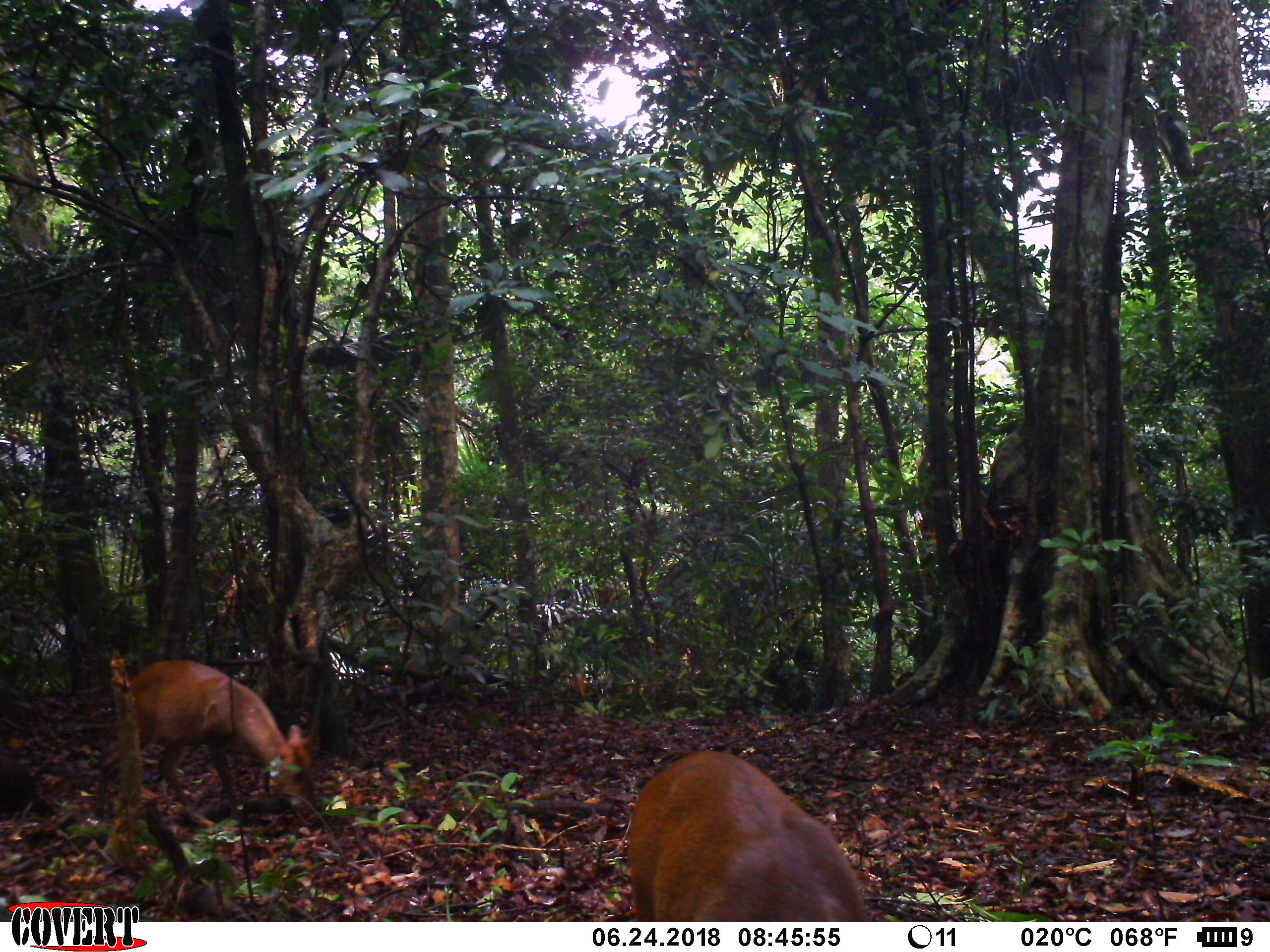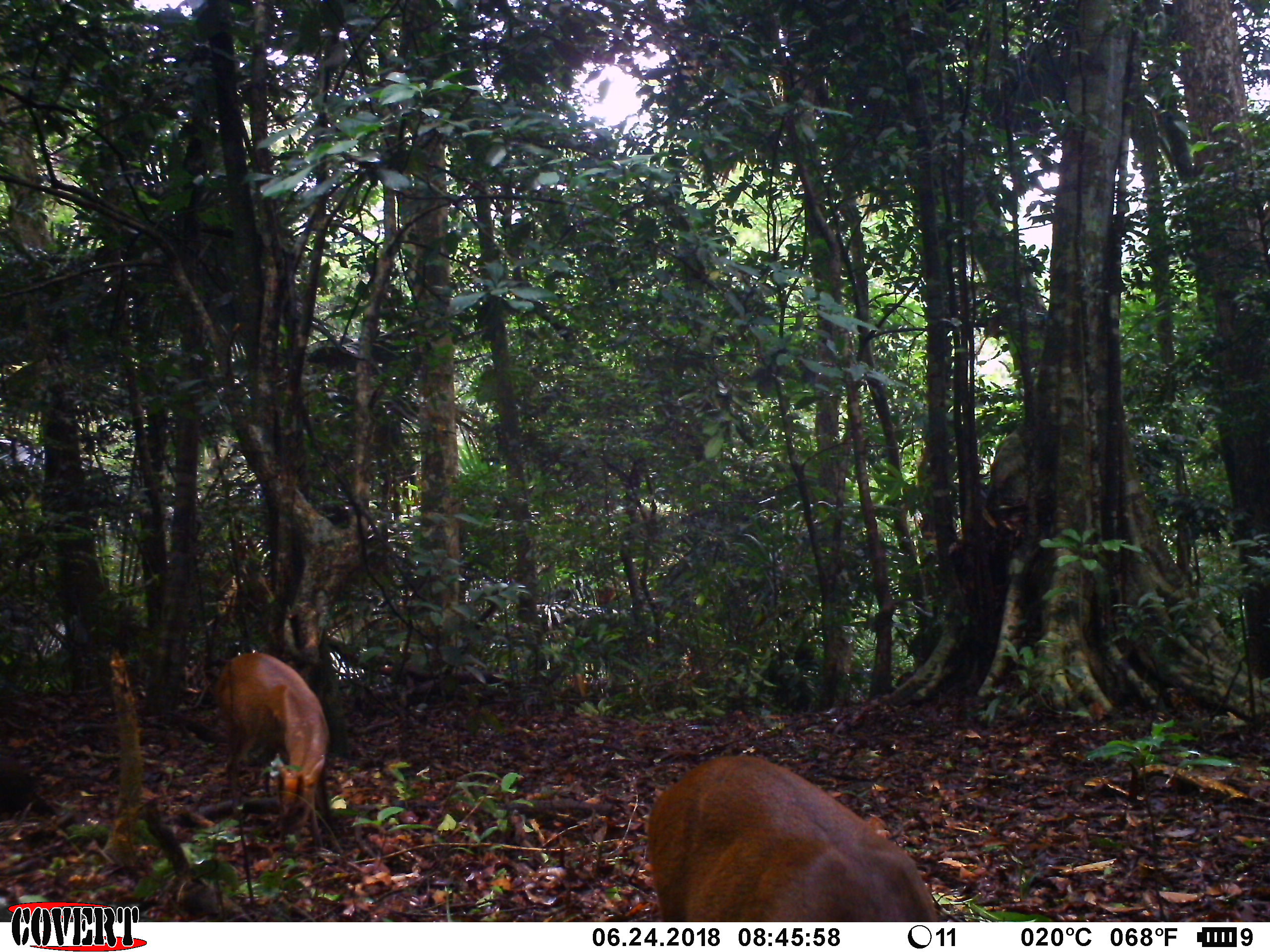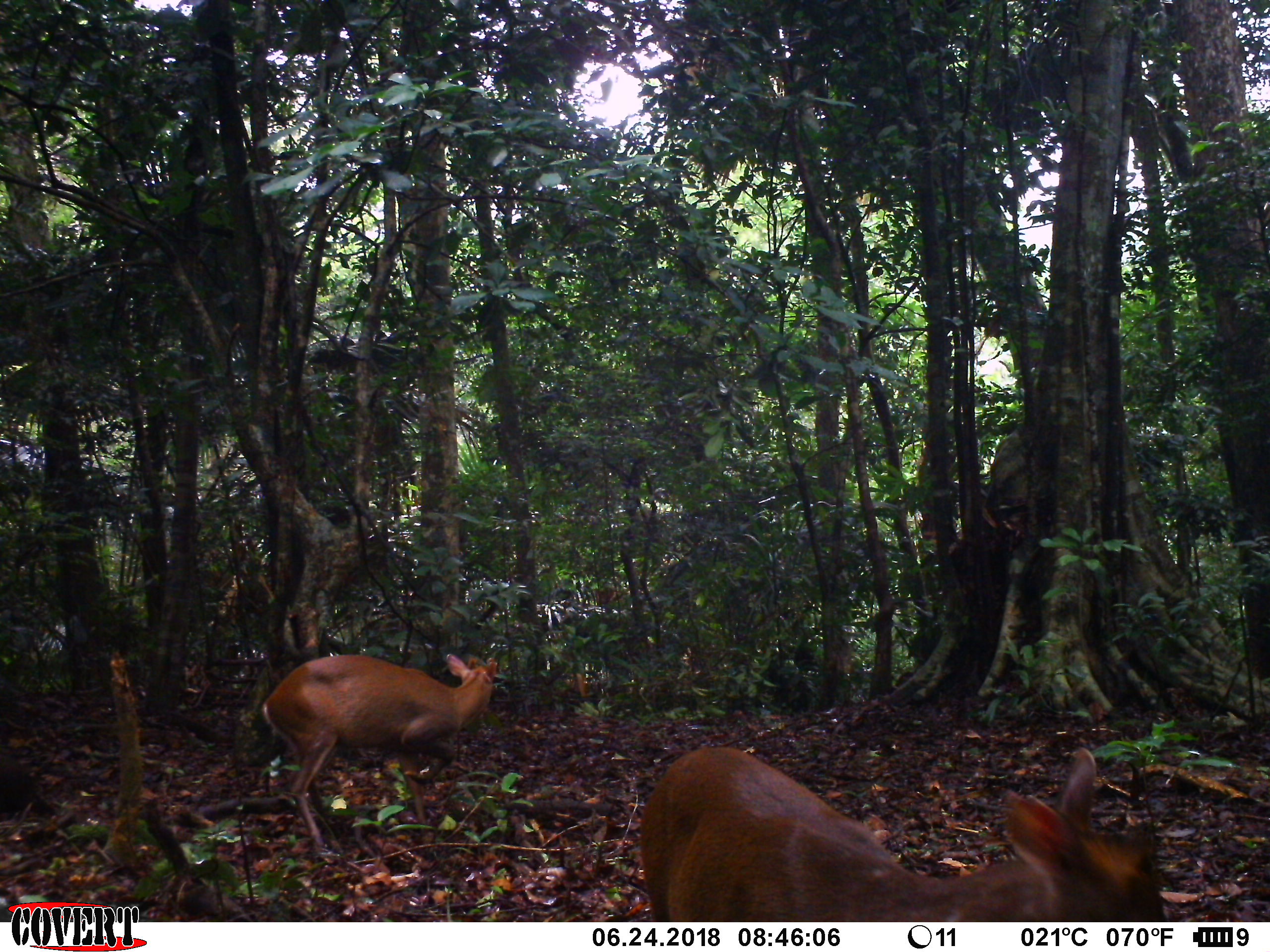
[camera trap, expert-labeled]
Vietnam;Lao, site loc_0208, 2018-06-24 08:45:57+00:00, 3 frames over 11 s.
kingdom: Animalia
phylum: Chordata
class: Mammalia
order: Artiodactyla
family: Cervidae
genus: Muntiacus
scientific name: Muntiacus rooseveltorum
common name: roosevelt's muntjac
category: roosevelts muntjac group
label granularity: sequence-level